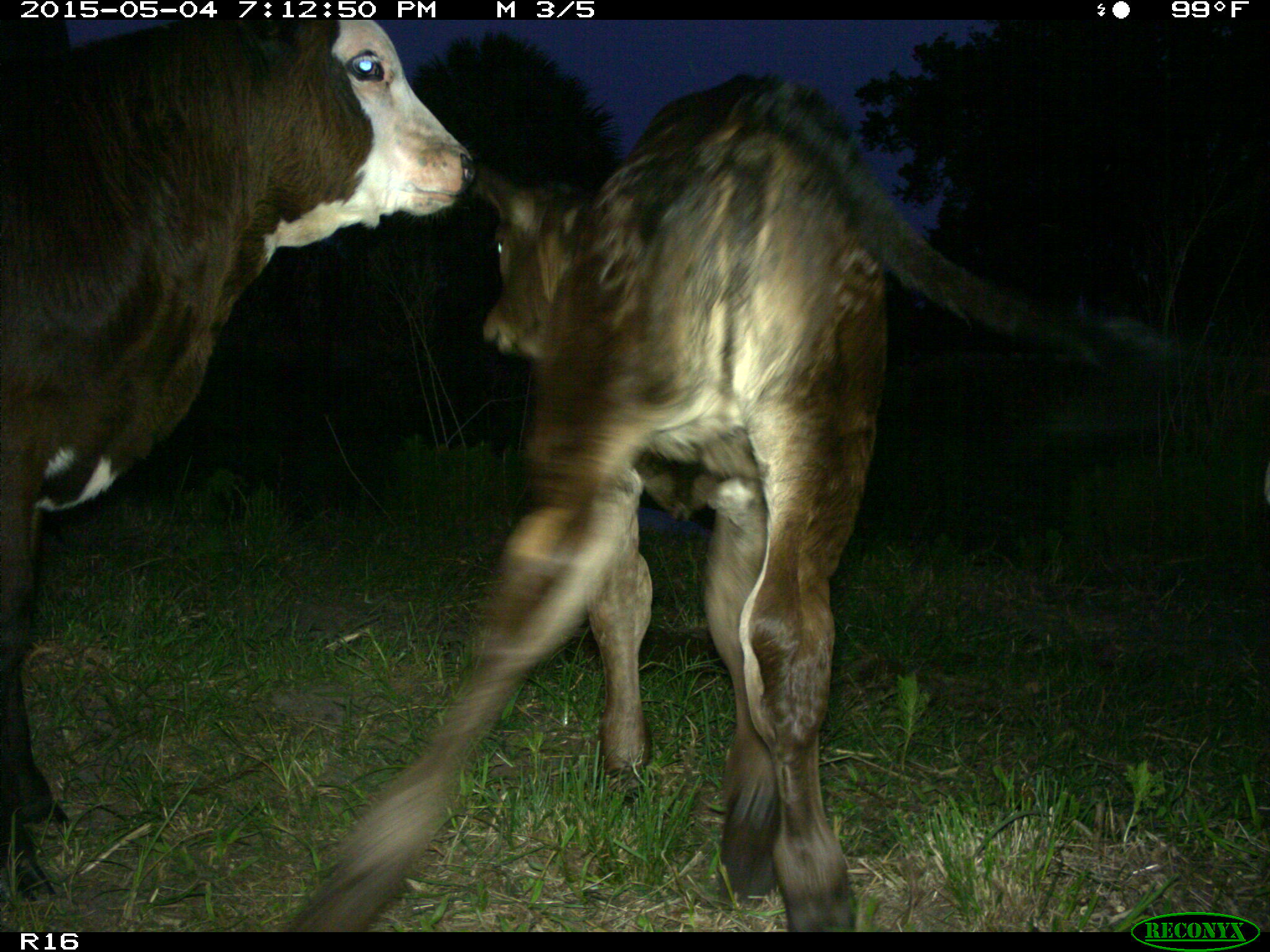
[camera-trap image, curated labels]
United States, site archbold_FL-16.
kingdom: Animalia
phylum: Chordata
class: Mammalia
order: Artiodactyla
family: Bovidae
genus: Bos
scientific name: Bos taurus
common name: domestic cow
Bos taurus (domestic cow).